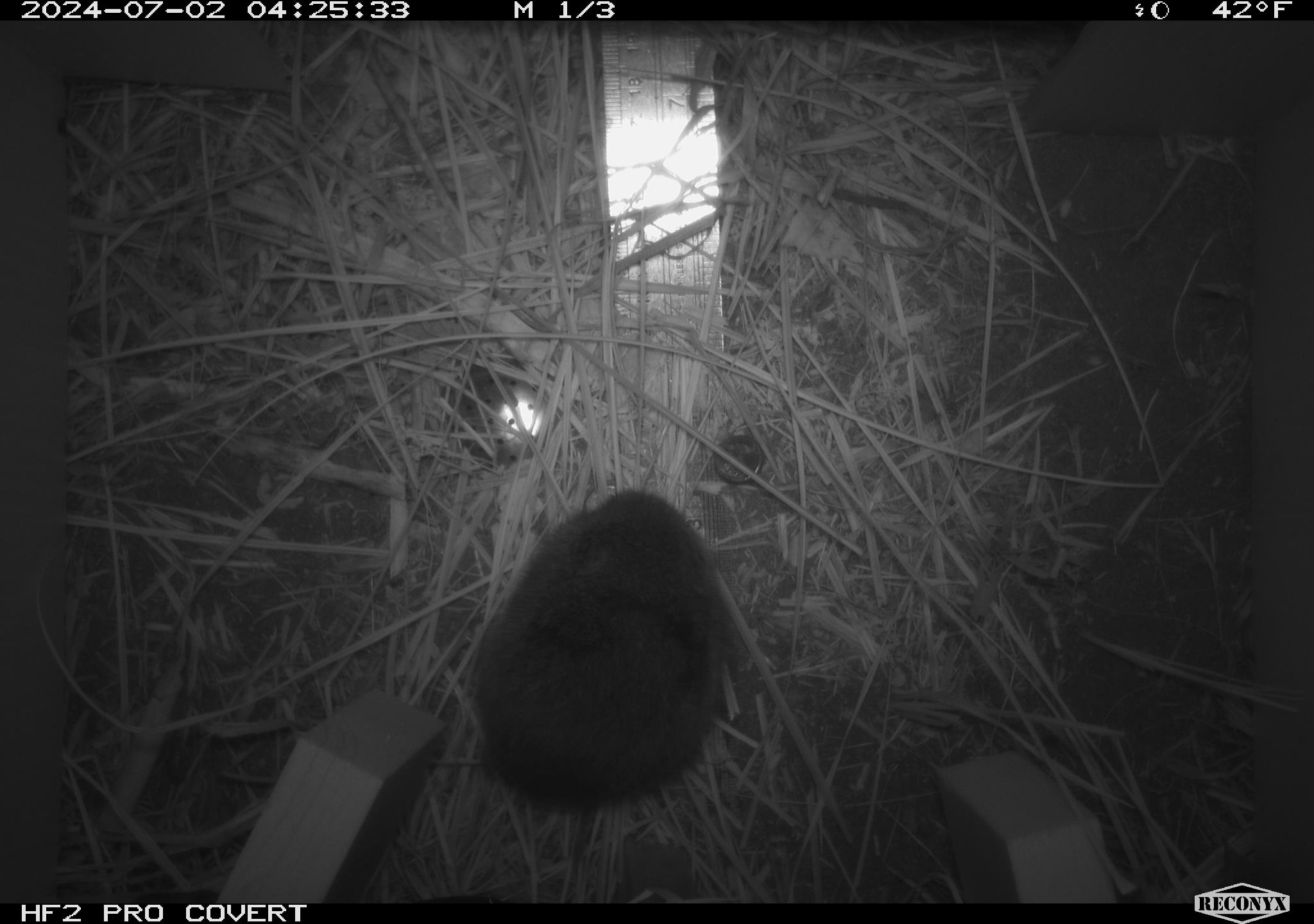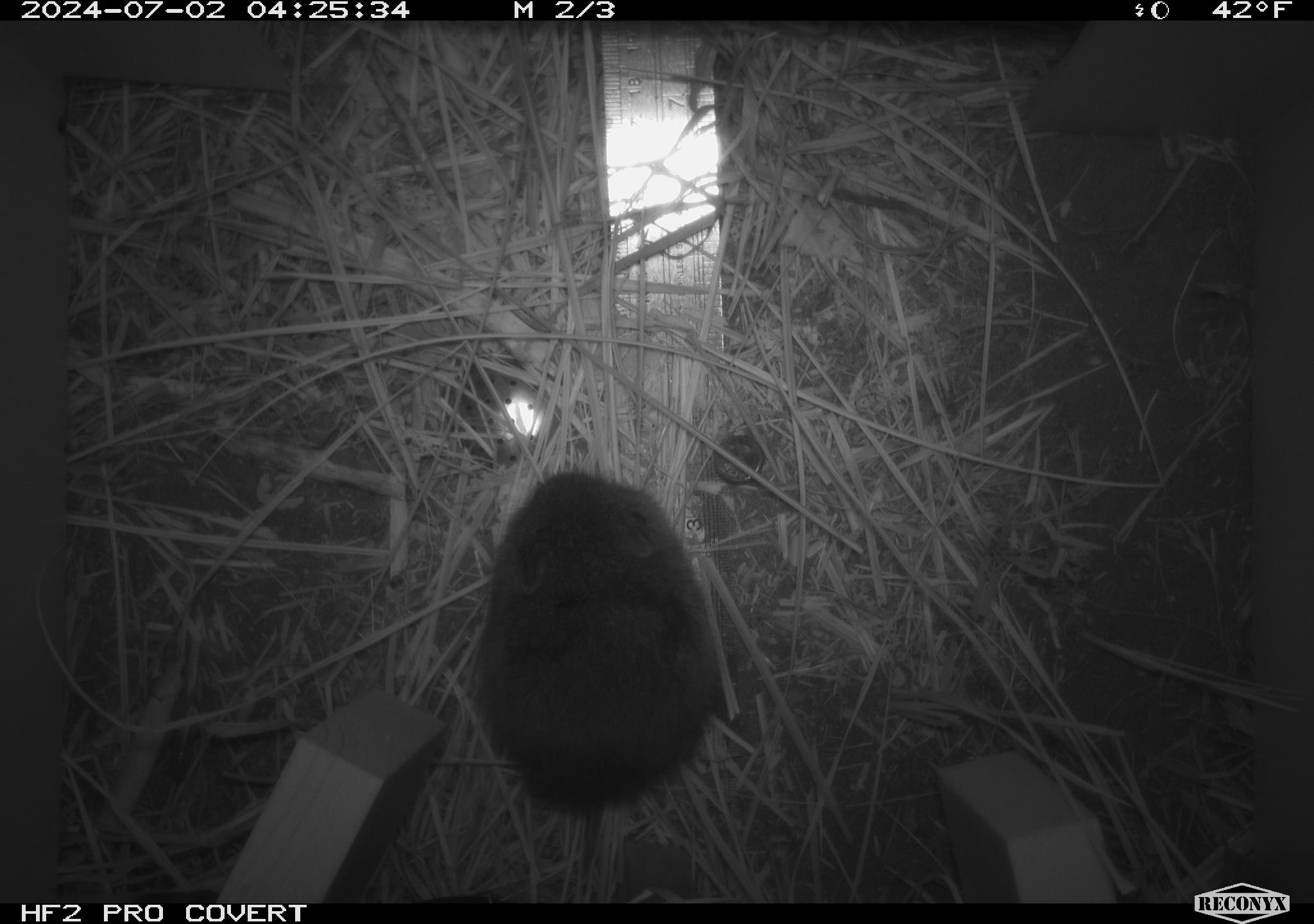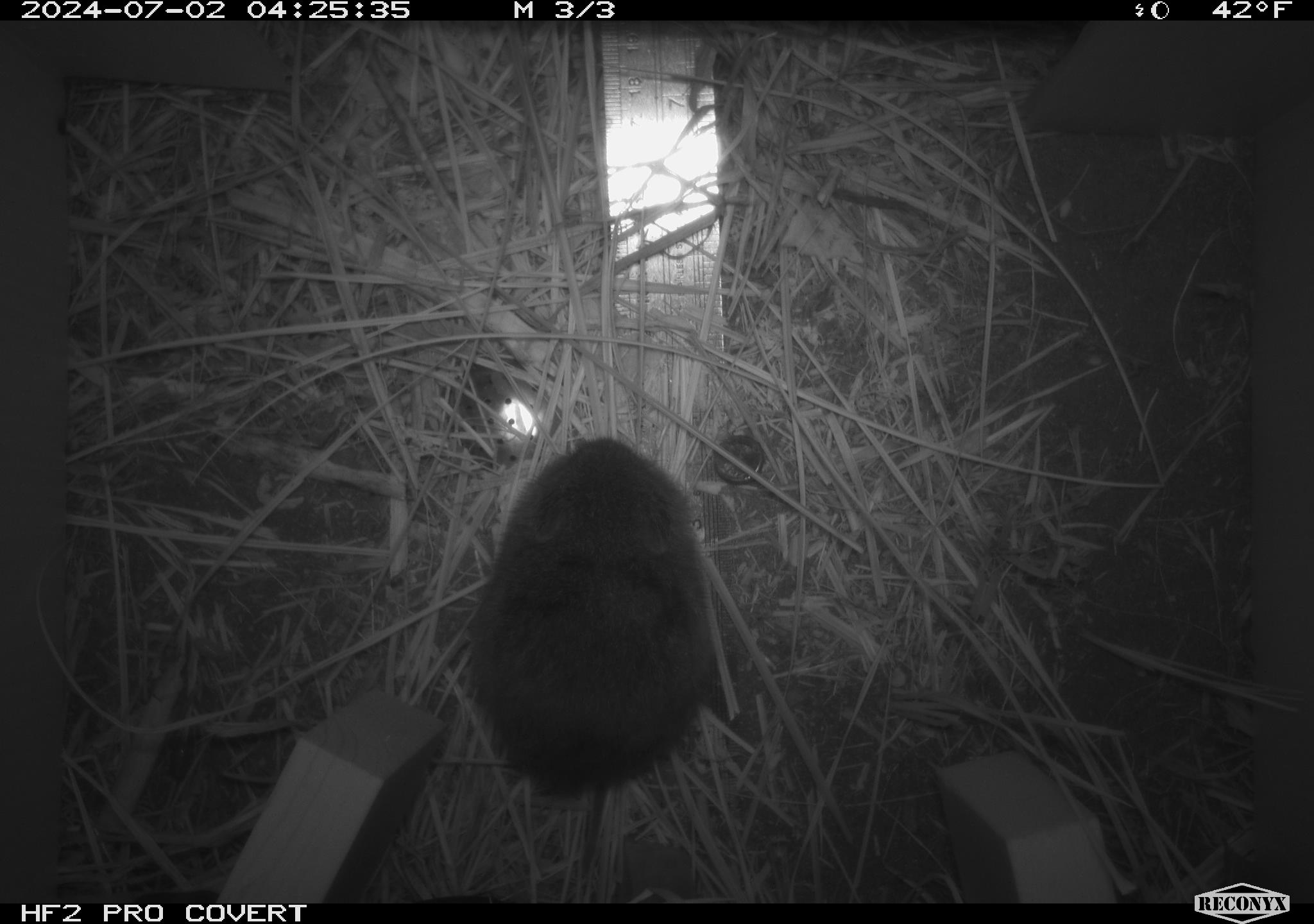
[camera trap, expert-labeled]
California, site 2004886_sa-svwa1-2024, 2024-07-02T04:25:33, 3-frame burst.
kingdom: Animalia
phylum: Chordata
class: Mammalia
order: Rodentia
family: Cricetidae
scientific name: Arvicolinae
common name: voles, lemmings, and muskrats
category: arvicolinae subfamily